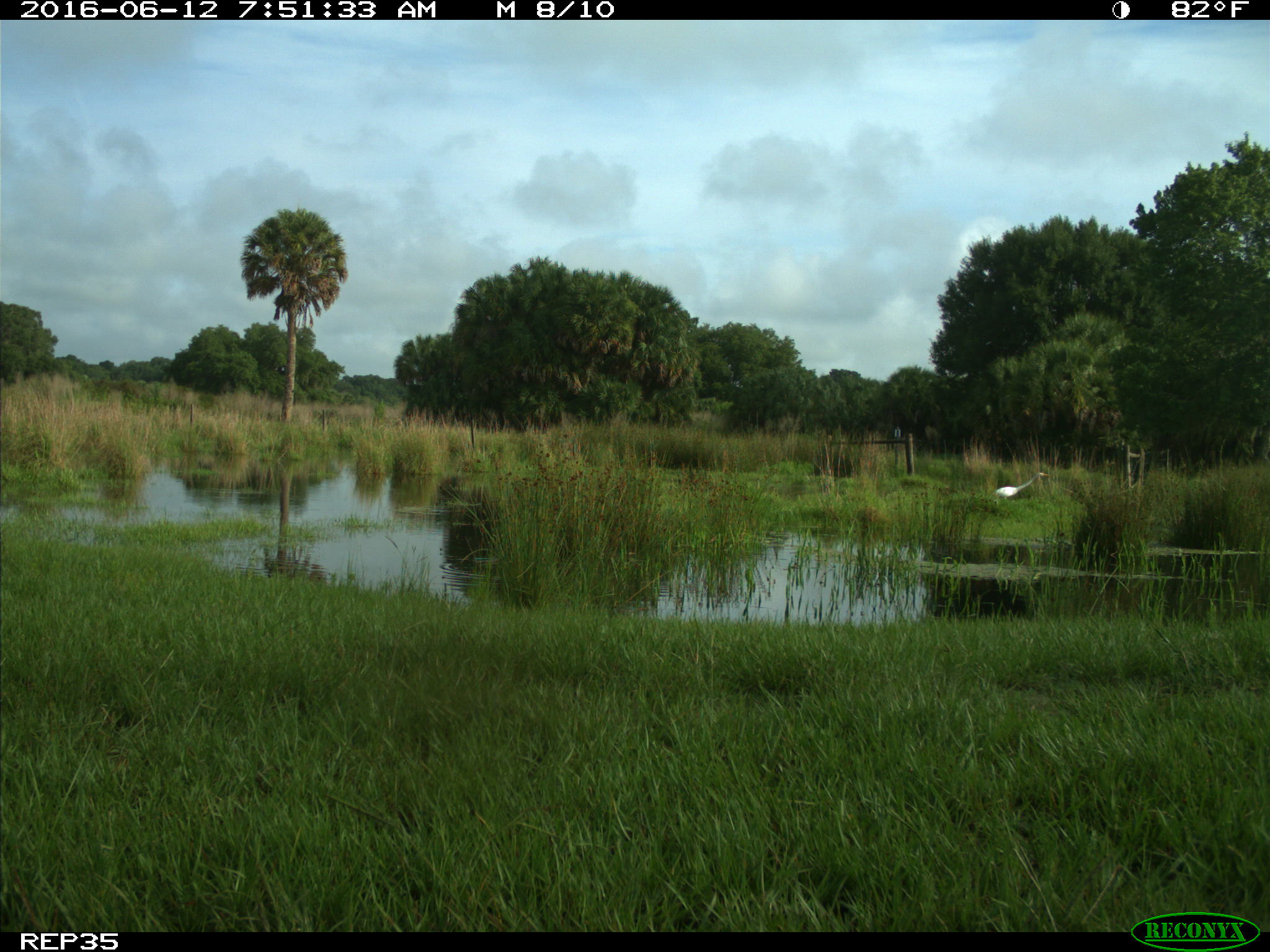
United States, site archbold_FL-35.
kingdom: Animalia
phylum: Chordata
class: Aves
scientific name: Aves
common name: birds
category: unidentified bird